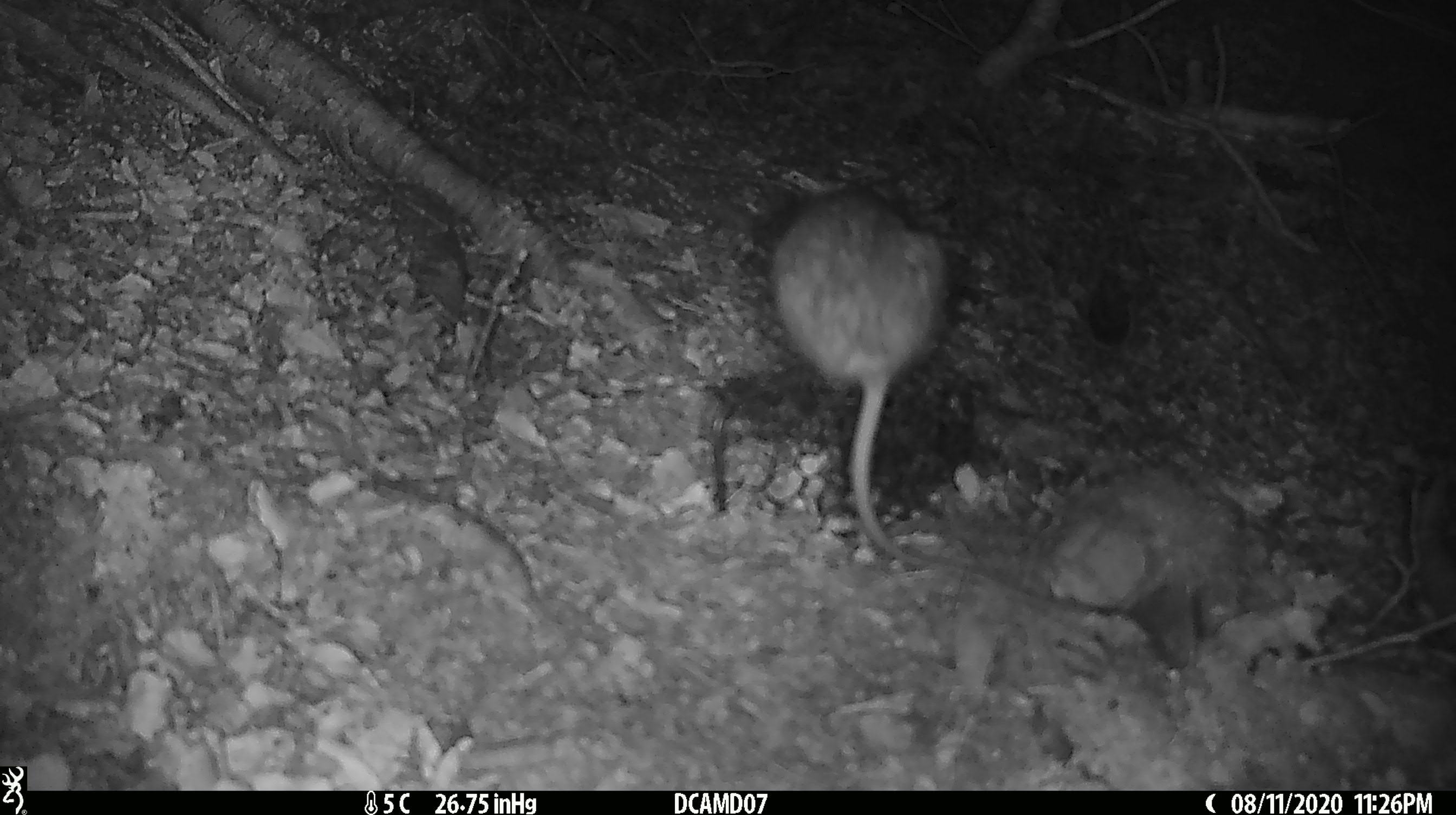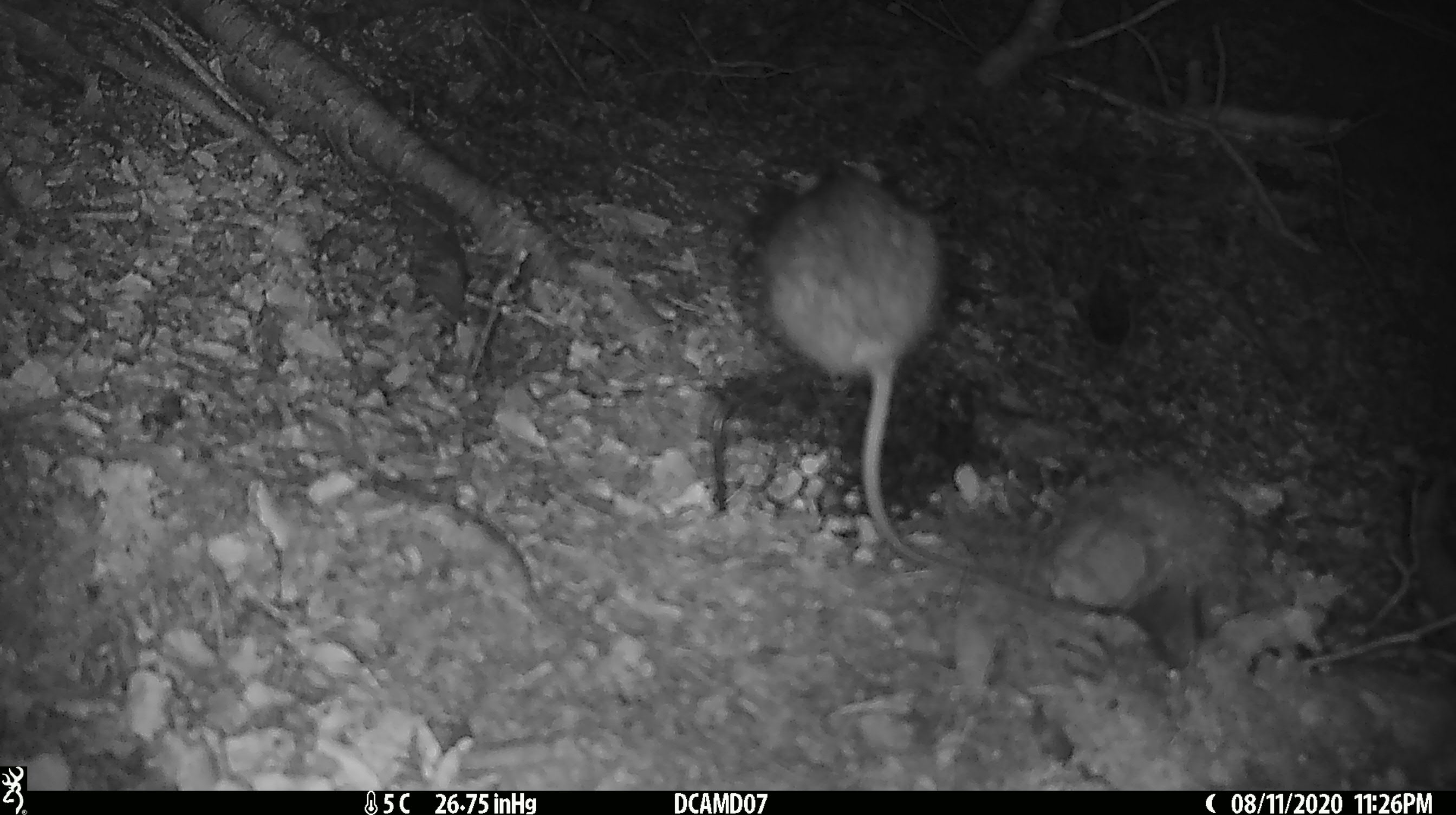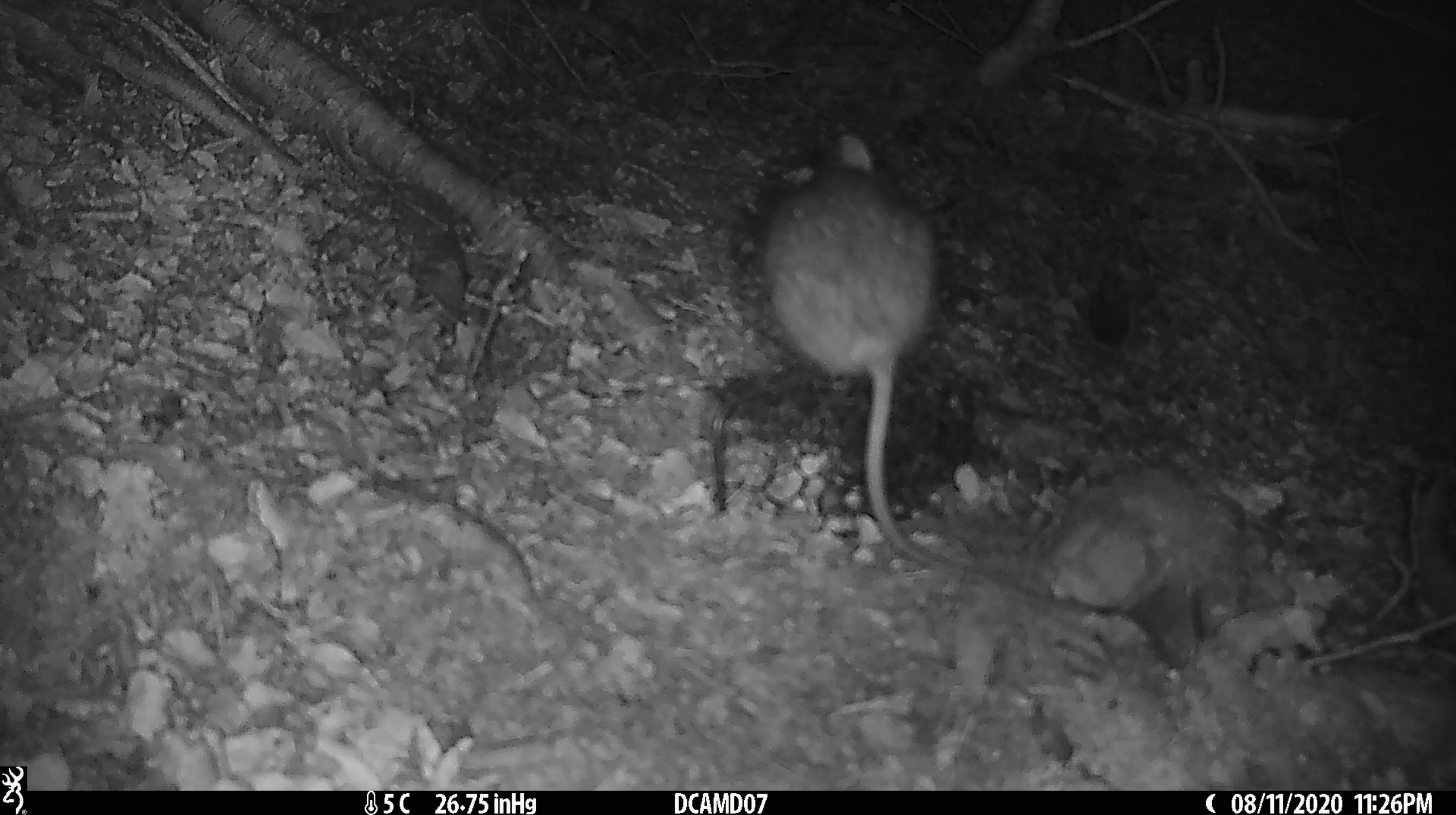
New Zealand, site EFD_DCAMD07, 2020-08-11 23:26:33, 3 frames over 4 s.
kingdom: Animalia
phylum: Chordata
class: Mammalia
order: Rodentia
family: Muridae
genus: Rattus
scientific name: Rattus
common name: rat